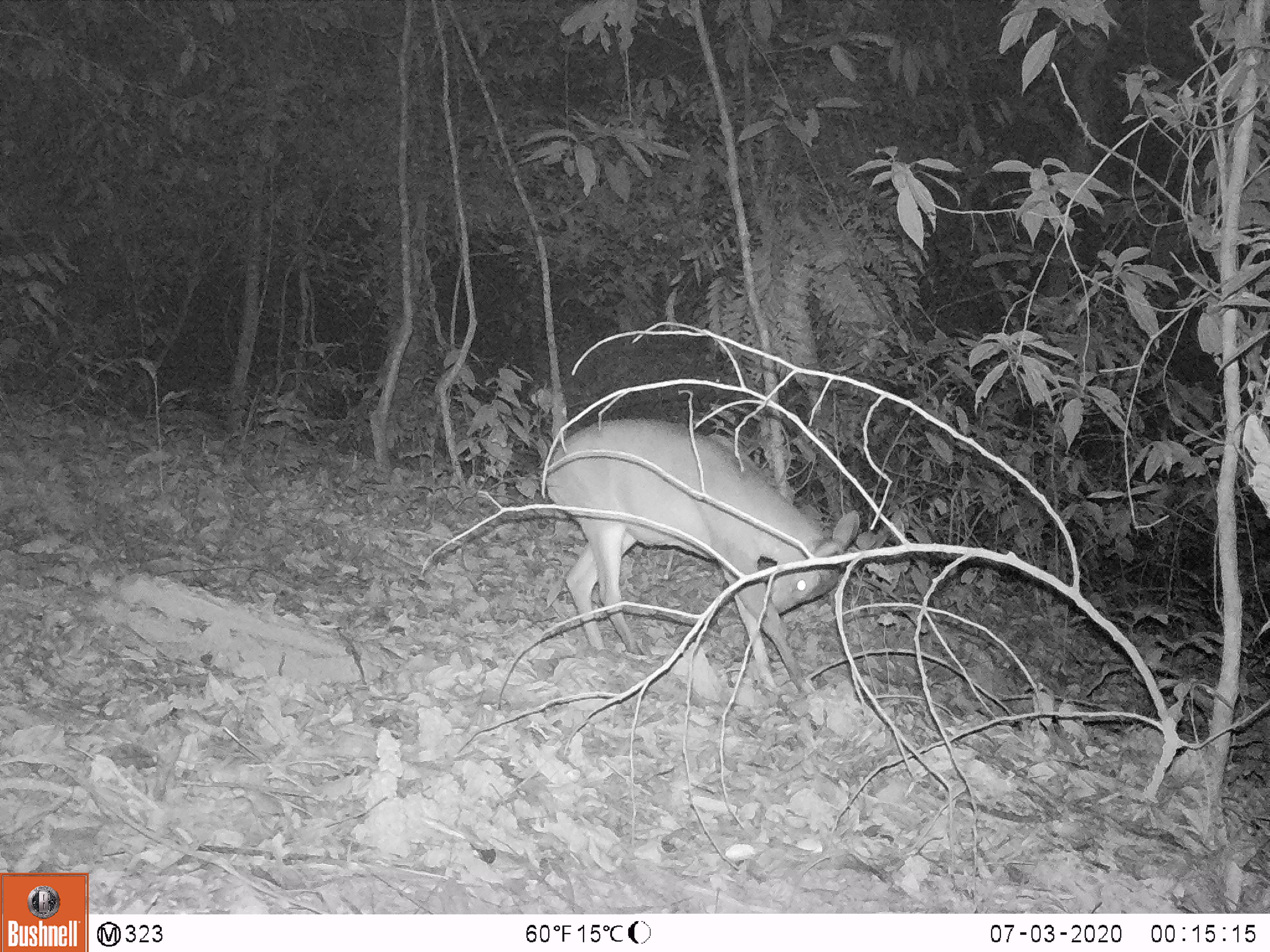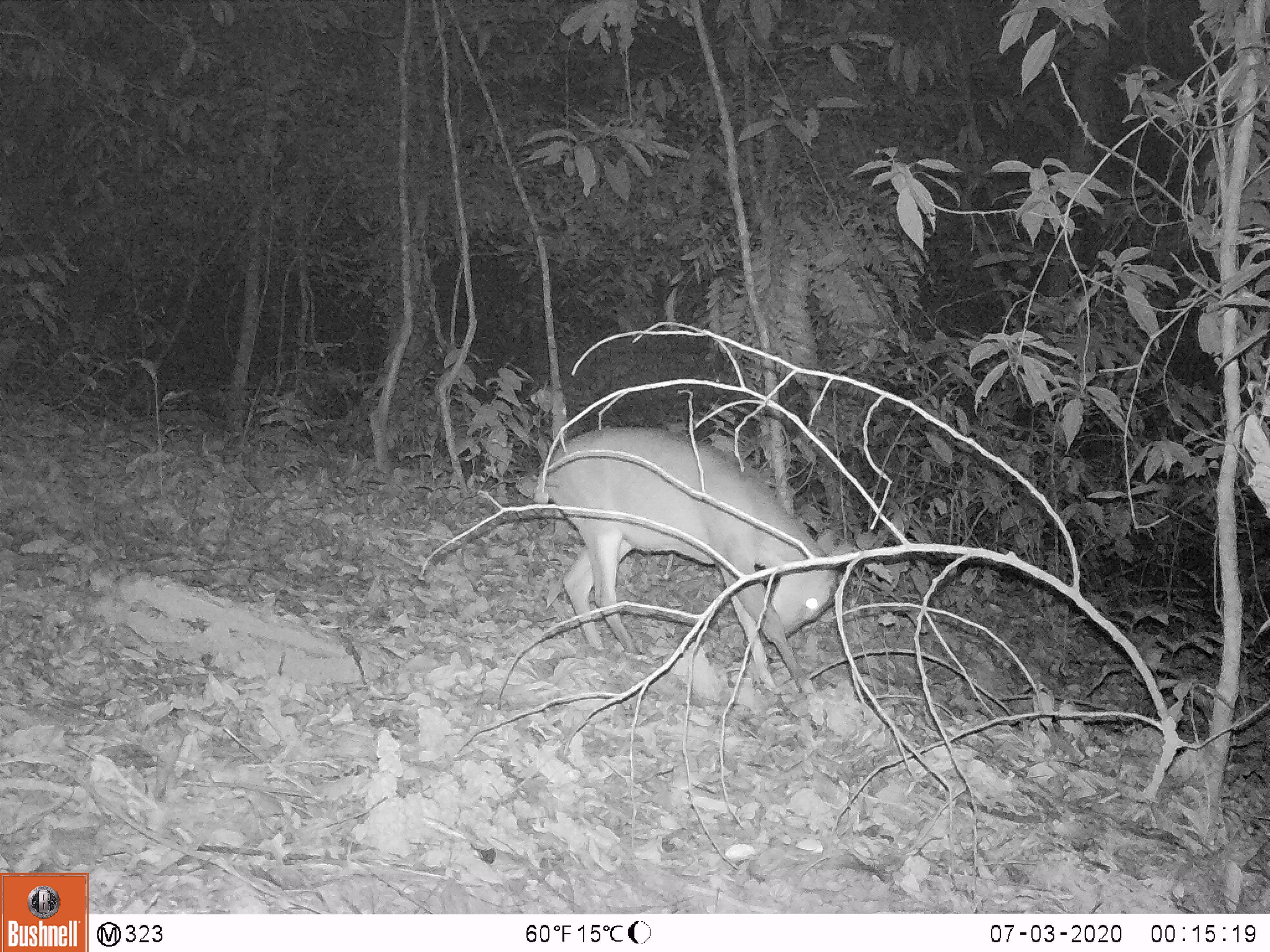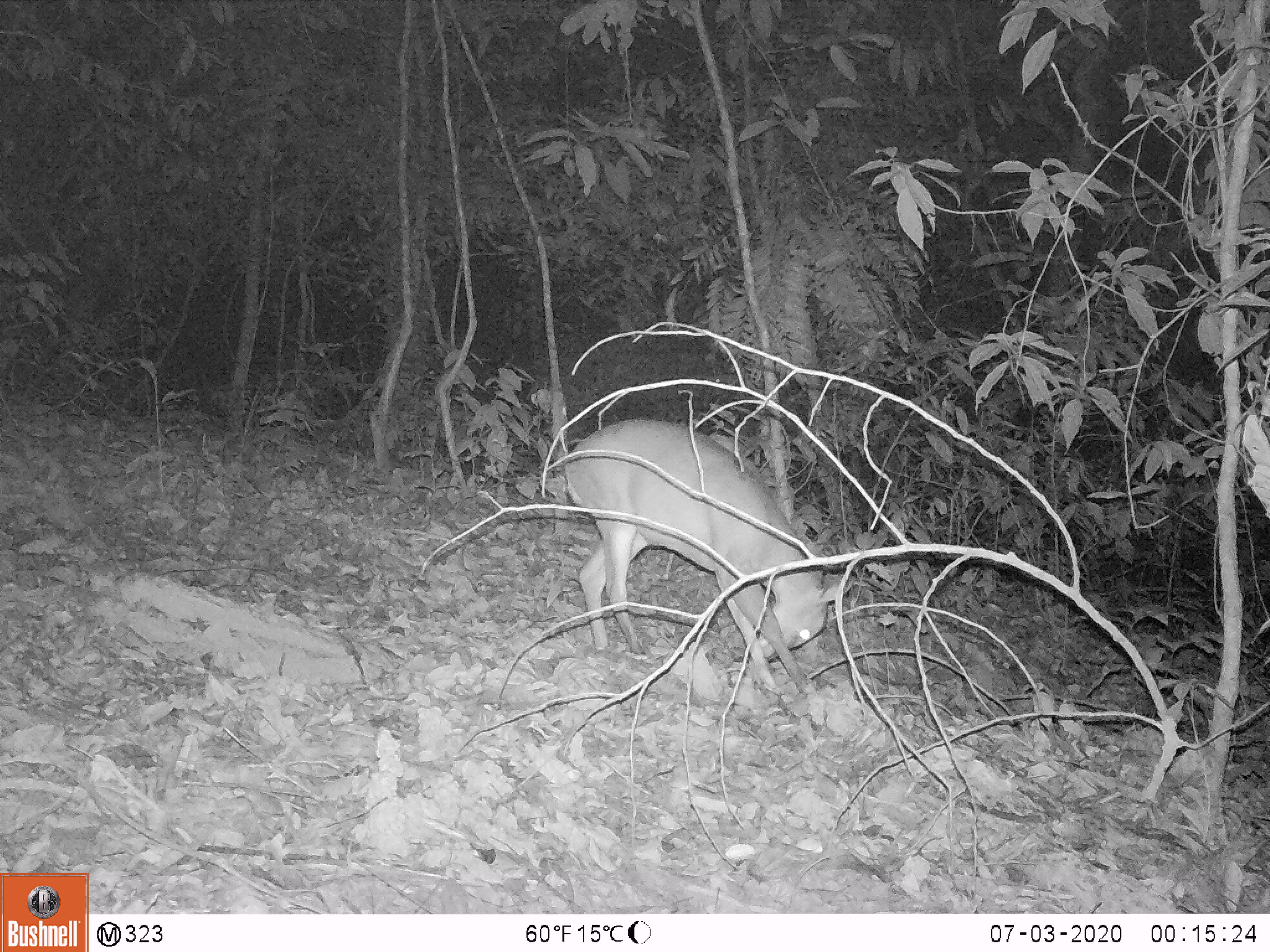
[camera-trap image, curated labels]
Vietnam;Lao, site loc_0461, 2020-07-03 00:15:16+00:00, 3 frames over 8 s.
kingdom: Animalia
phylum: Chordata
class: Mammalia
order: Artiodactyla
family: Cervidae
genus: Muntiacus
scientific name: Muntiacus vuquangensis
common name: large-antlered muntjac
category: large antlered muntjac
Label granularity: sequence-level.